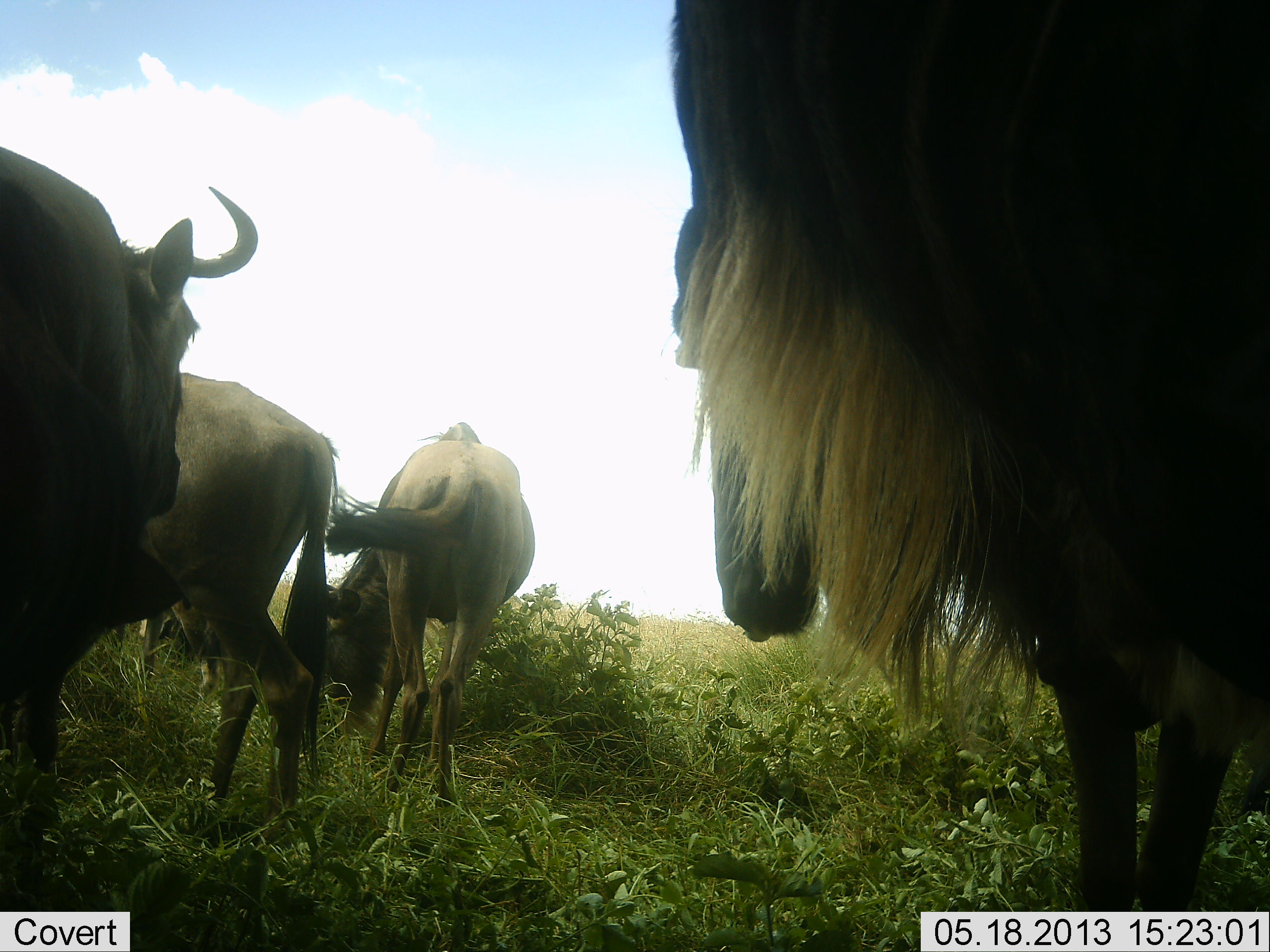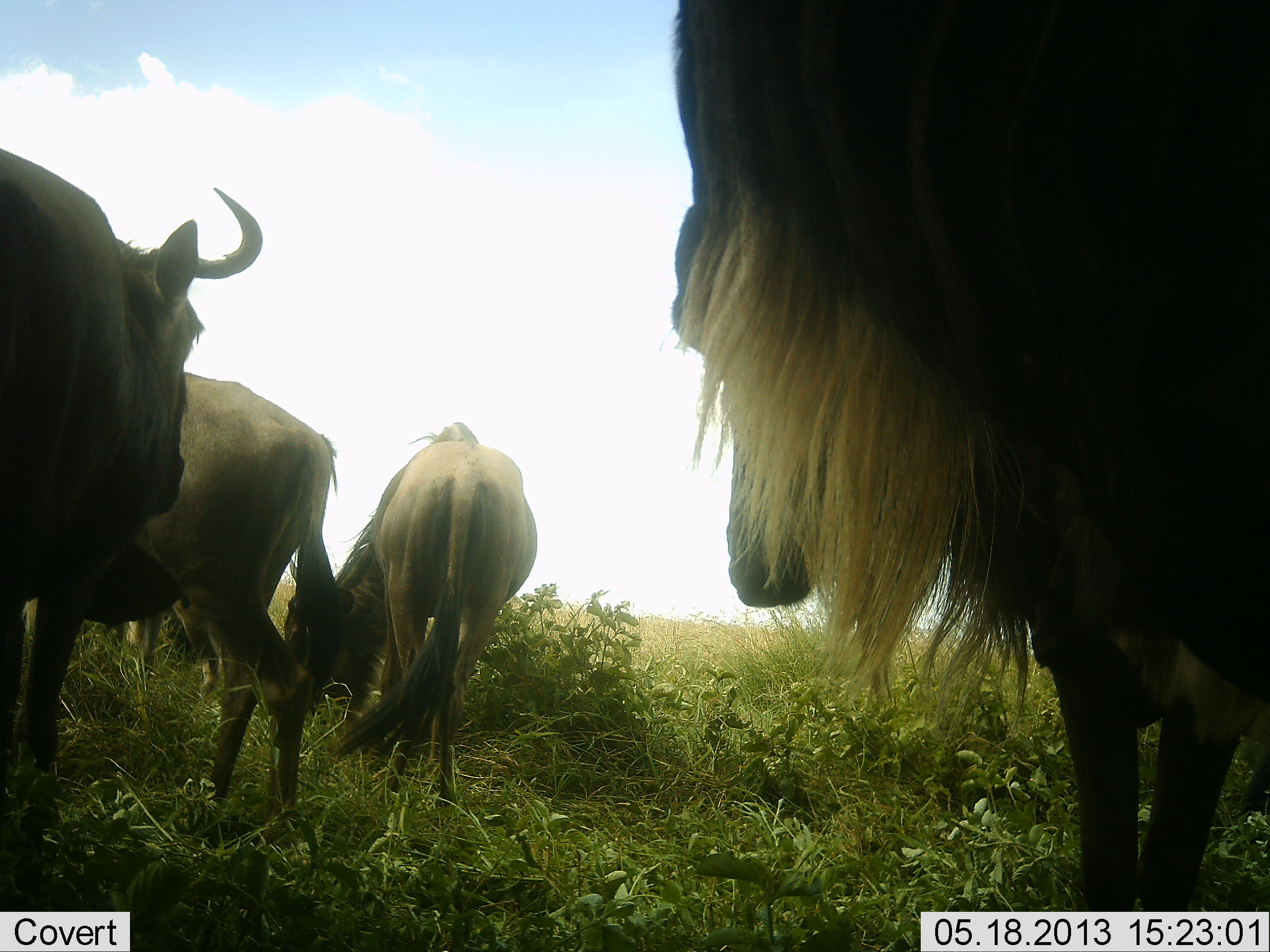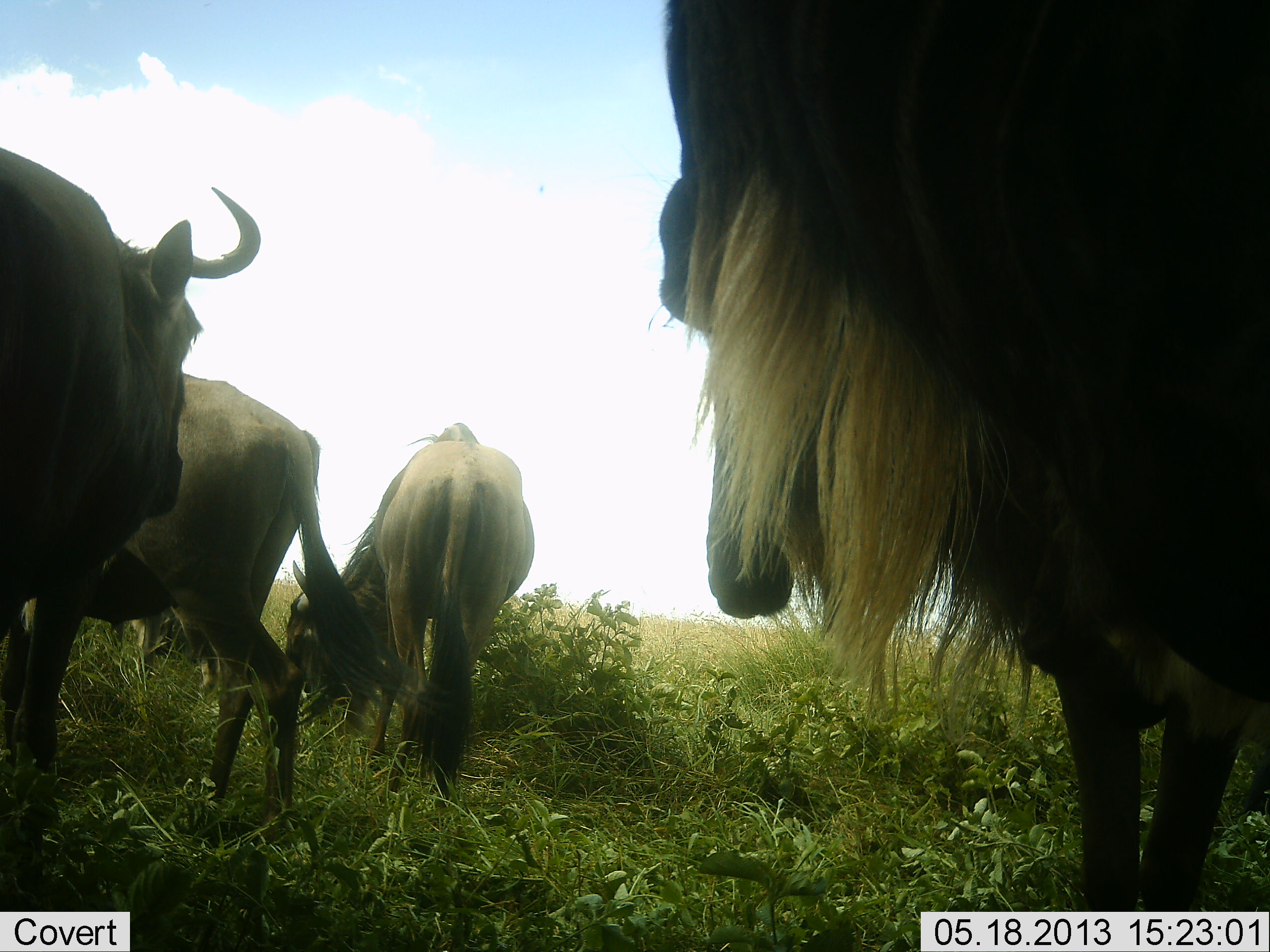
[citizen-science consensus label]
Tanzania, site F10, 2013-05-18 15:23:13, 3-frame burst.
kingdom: Animalia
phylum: Chordata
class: Mammalia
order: Artiodactyla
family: Bovidae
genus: Connochaetes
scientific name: Connochaetes taurinus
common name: blue wildebeest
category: wildebeest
Wildebeest (blue wildebeest) (Connochaetes taurinus), count 5. Behavior (volunteer vote fractions): standing 79%, resting 3%, moving 15%, interacting 0%. Young present (vote fraction): 3%. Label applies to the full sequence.